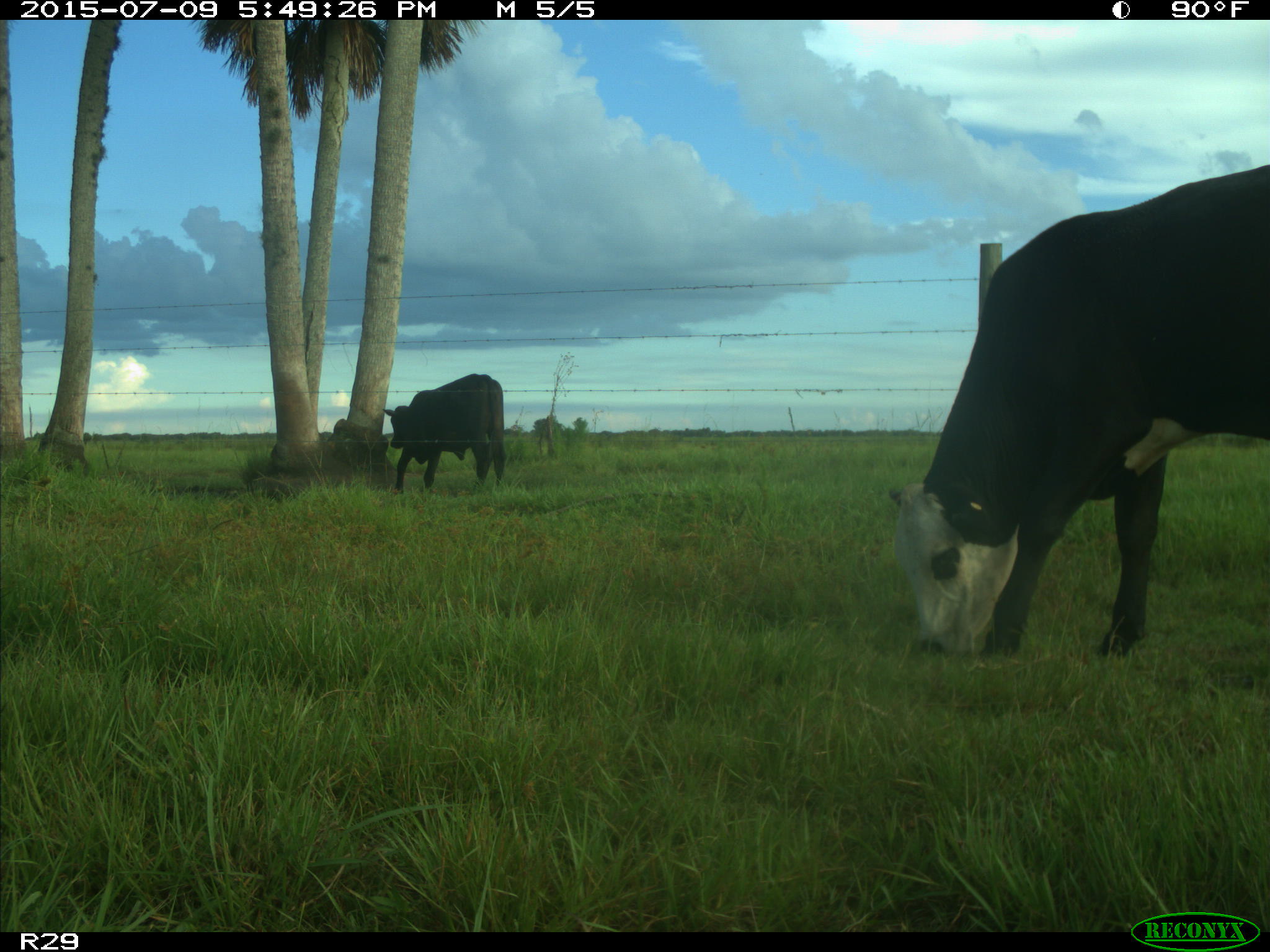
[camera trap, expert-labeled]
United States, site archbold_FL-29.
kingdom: Animalia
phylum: Chordata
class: Mammalia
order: Artiodactyla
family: Bovidae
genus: Bos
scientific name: Bos taurus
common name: domestic cow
Bos taurus (domestic cow).